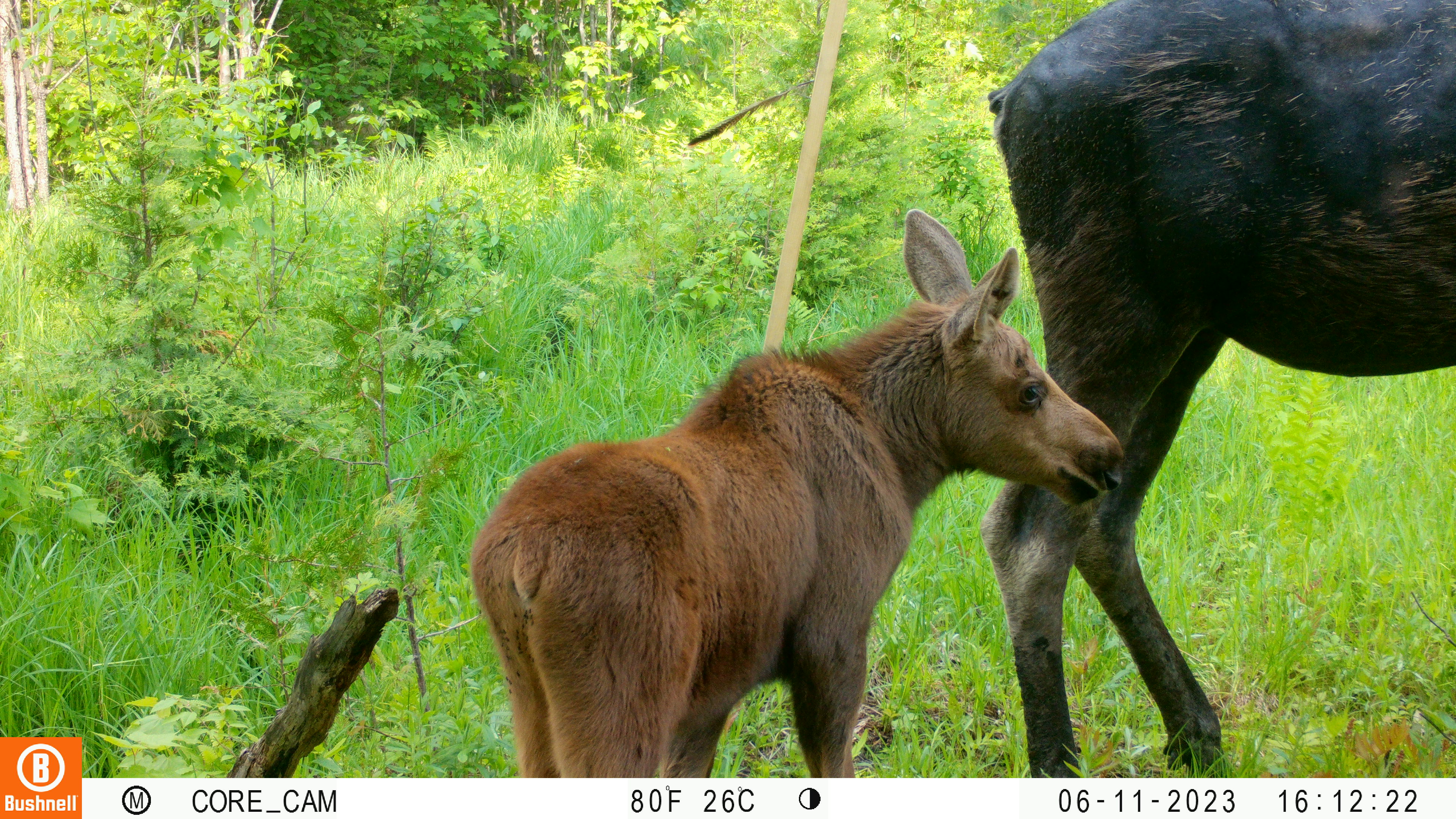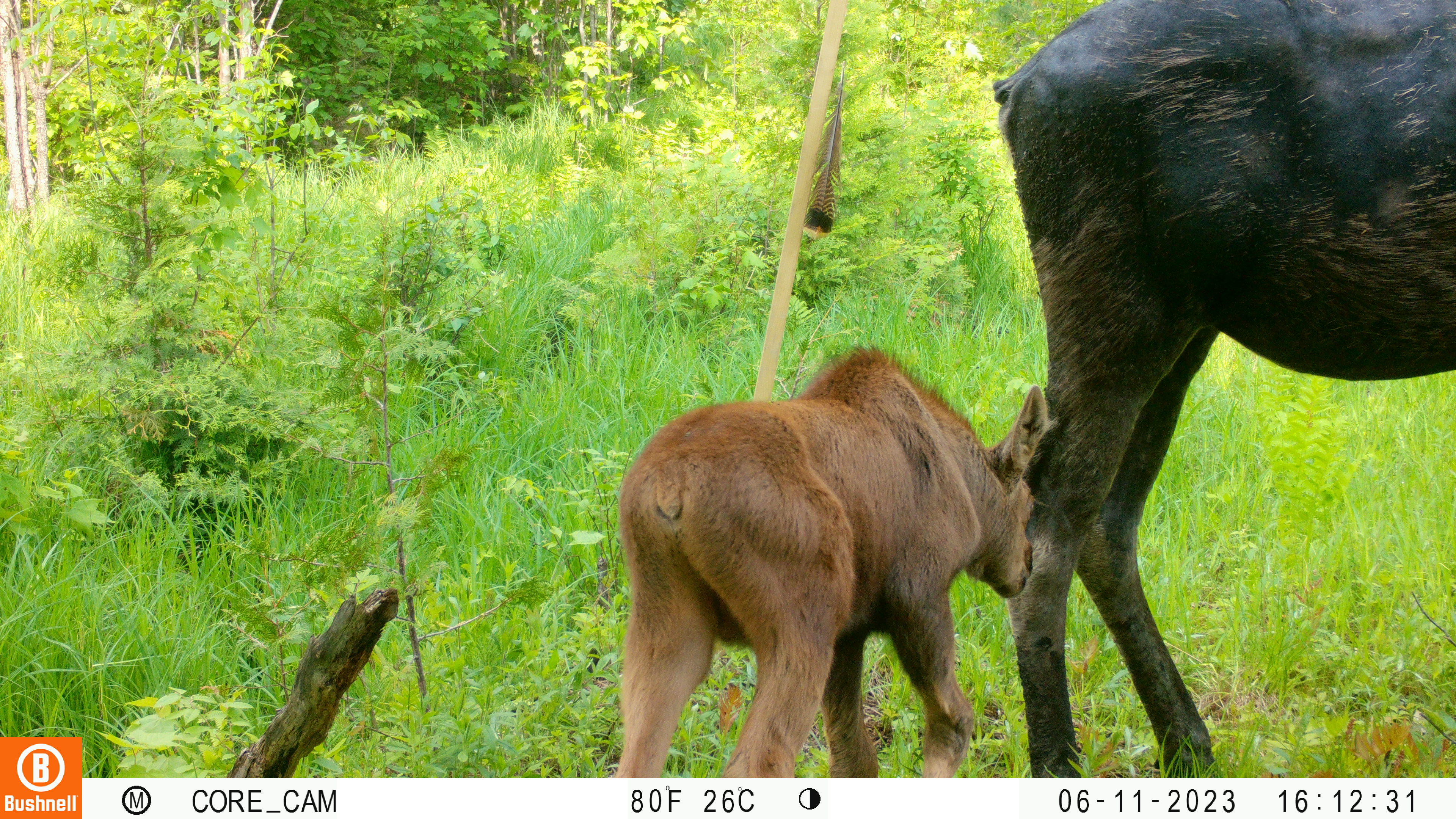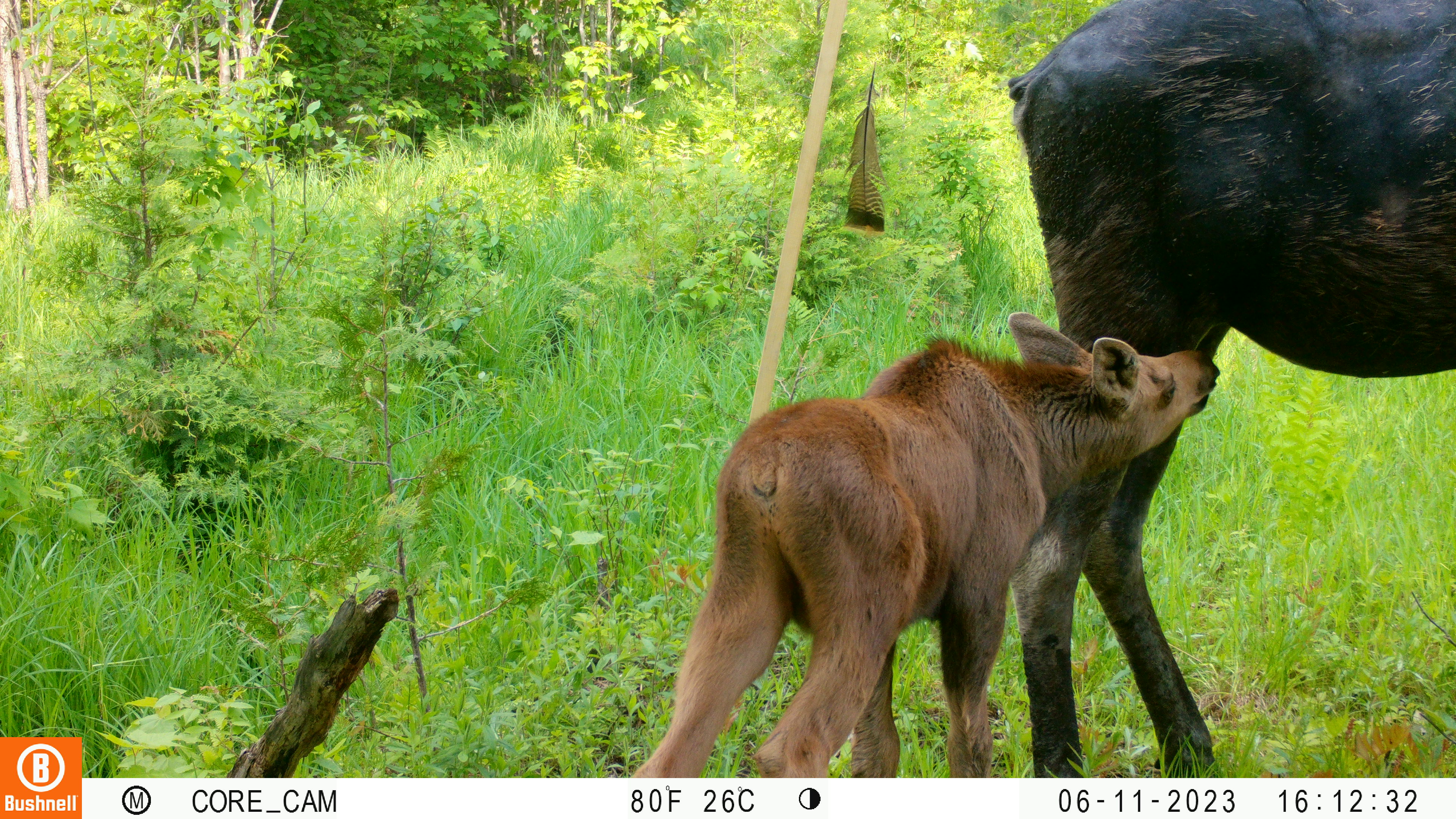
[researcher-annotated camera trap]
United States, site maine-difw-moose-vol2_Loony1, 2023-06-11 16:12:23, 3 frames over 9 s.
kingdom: Animalia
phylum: Chordata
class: Mammalia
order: Artiodactyla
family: Cervidae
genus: Alces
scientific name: Alces alces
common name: moose